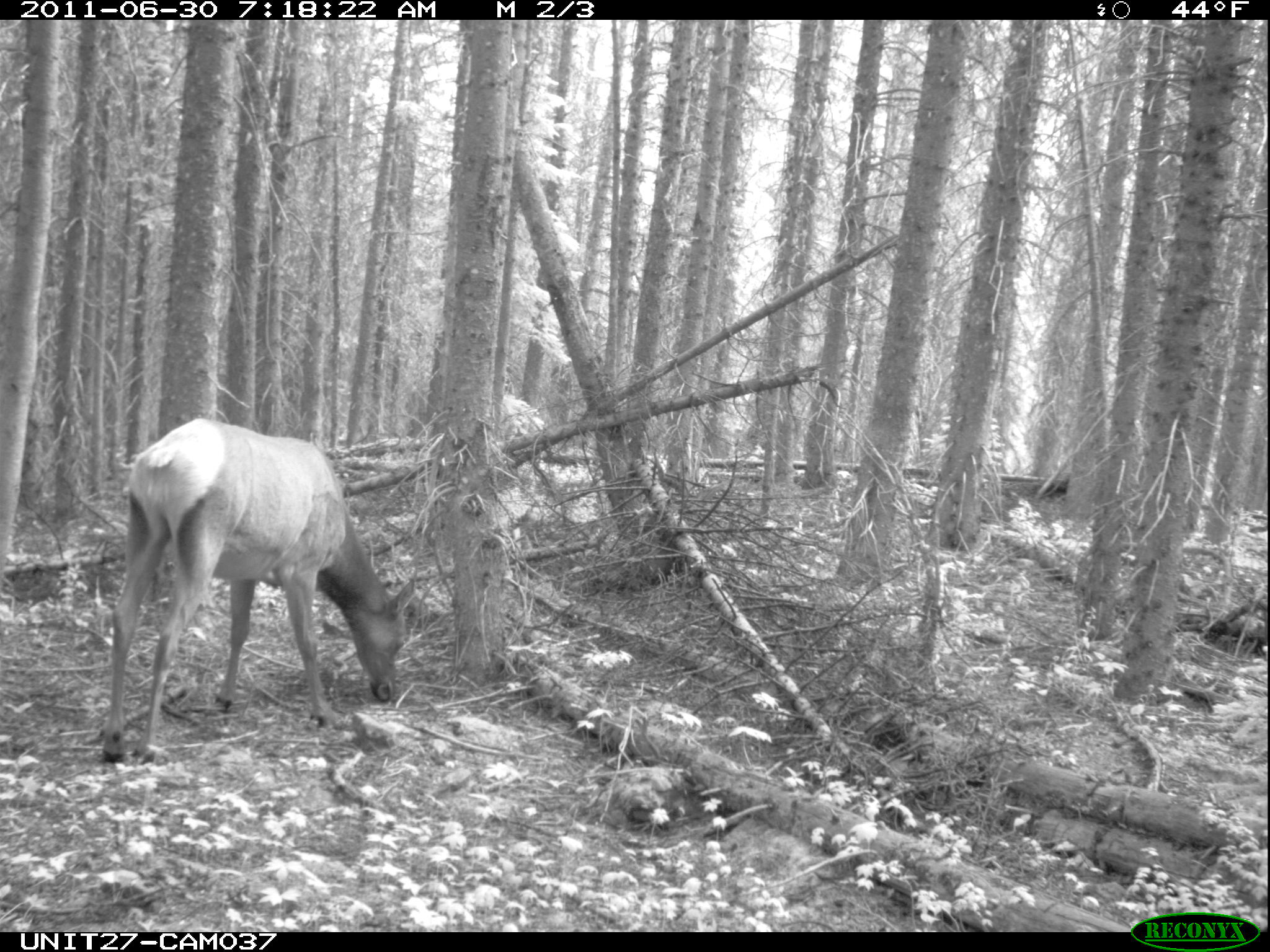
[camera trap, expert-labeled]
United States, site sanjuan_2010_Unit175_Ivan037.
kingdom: Animalia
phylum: Chordata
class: Mammalia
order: Artiodactyla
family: Cervidae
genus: Cervus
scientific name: Cervus elaphus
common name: red deer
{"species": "Cervus elaphus (red deer)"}